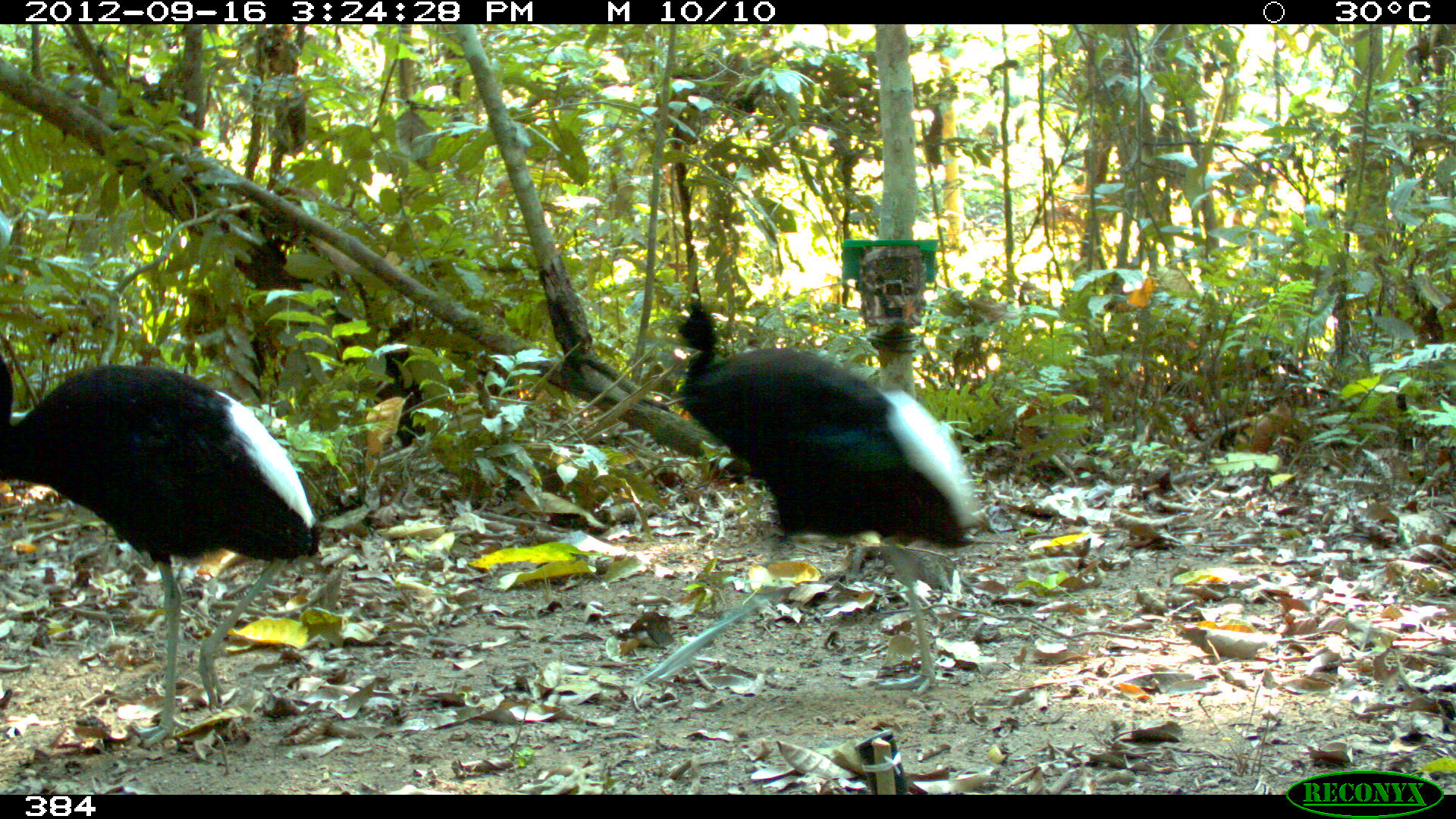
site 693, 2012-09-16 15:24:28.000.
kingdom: Animalia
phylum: Chordata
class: Aves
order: Gruiformes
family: Psophiidae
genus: Psophia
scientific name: Psophia leucoptera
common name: pale-winged trumpeter